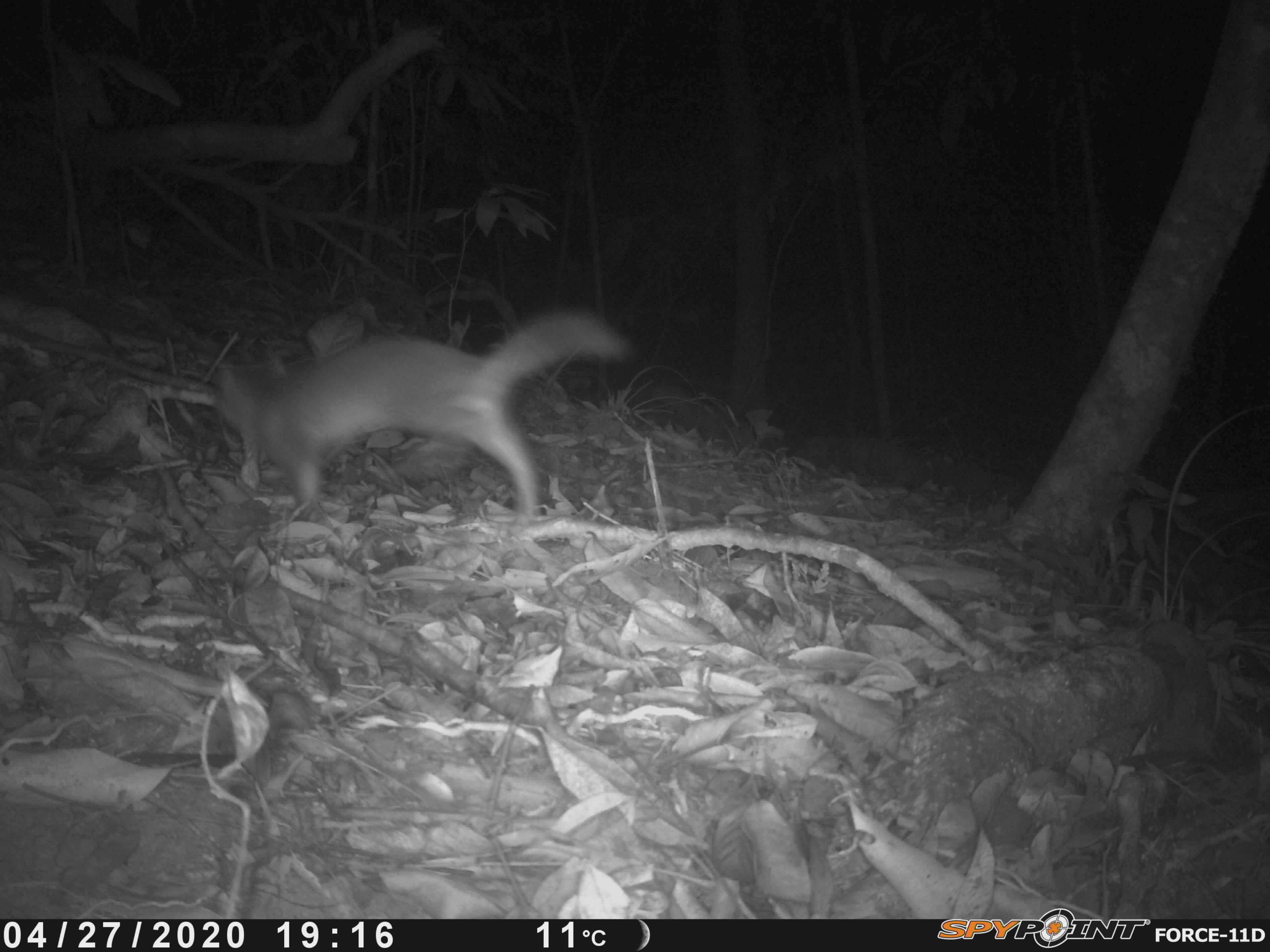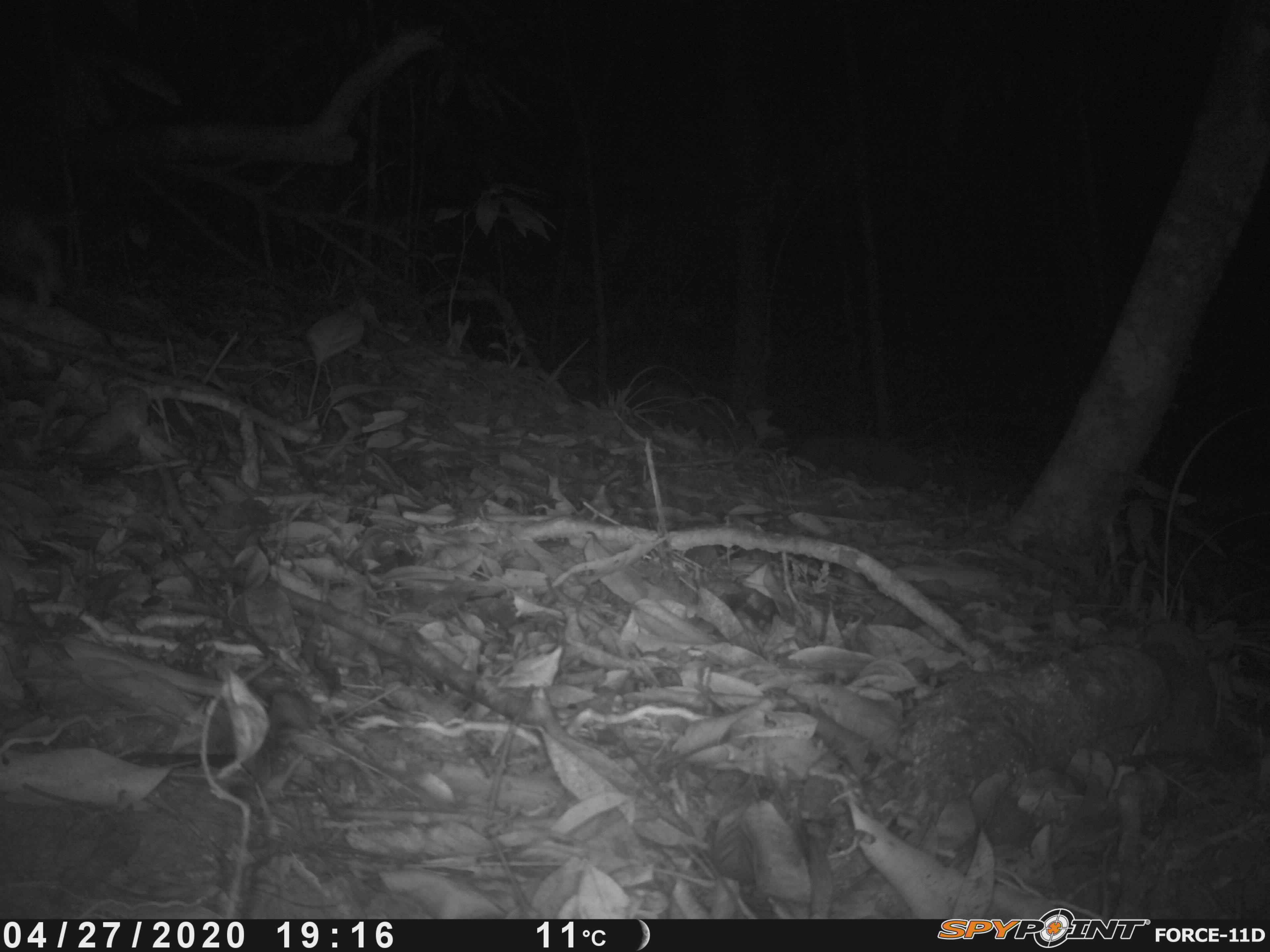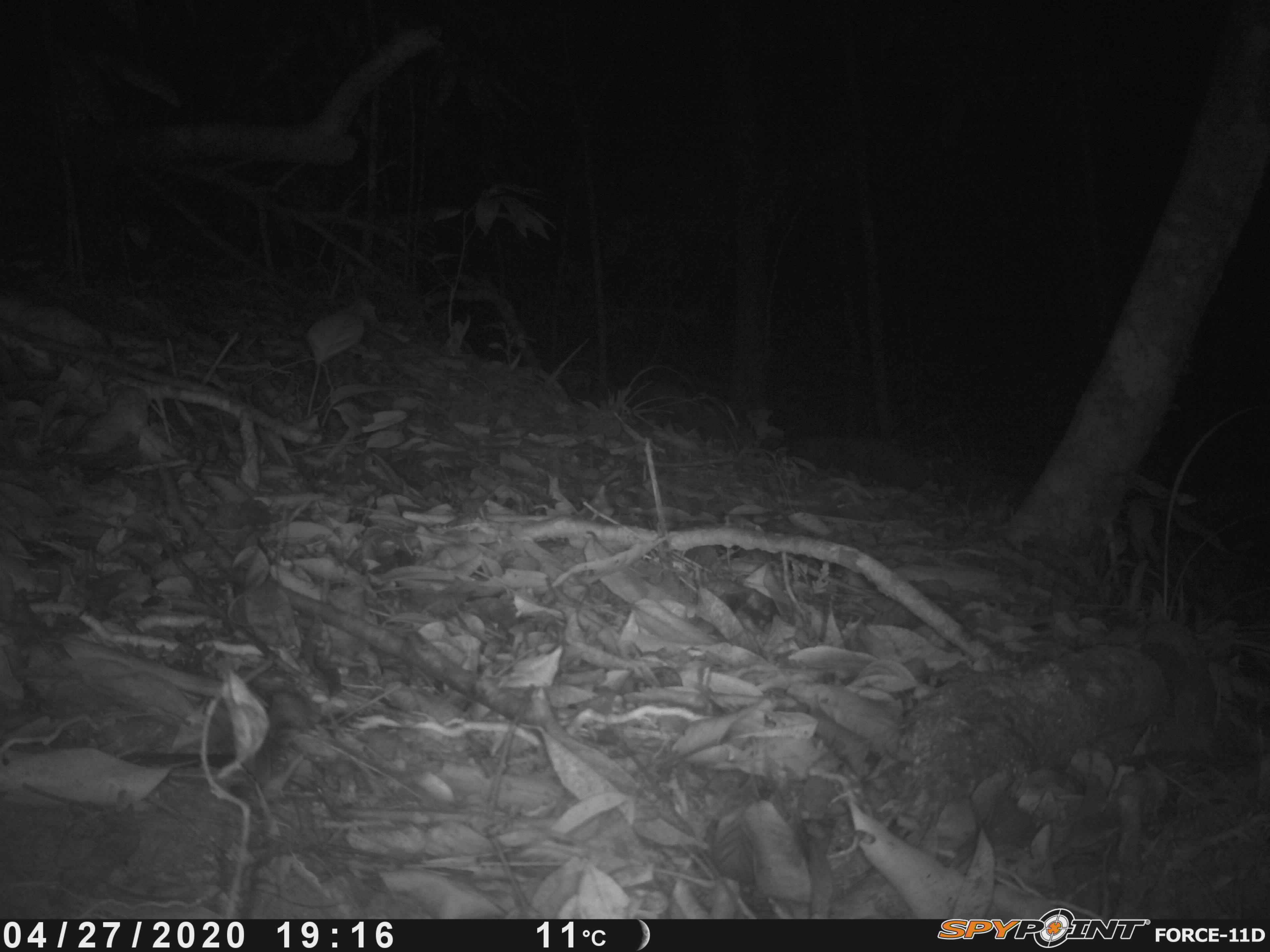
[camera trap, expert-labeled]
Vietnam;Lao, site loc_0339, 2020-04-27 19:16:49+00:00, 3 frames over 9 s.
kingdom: Animalia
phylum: Chordata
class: Mammalia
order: Carnivora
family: Mustelidae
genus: Melogale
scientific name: Melogale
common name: ferret badger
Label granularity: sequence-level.